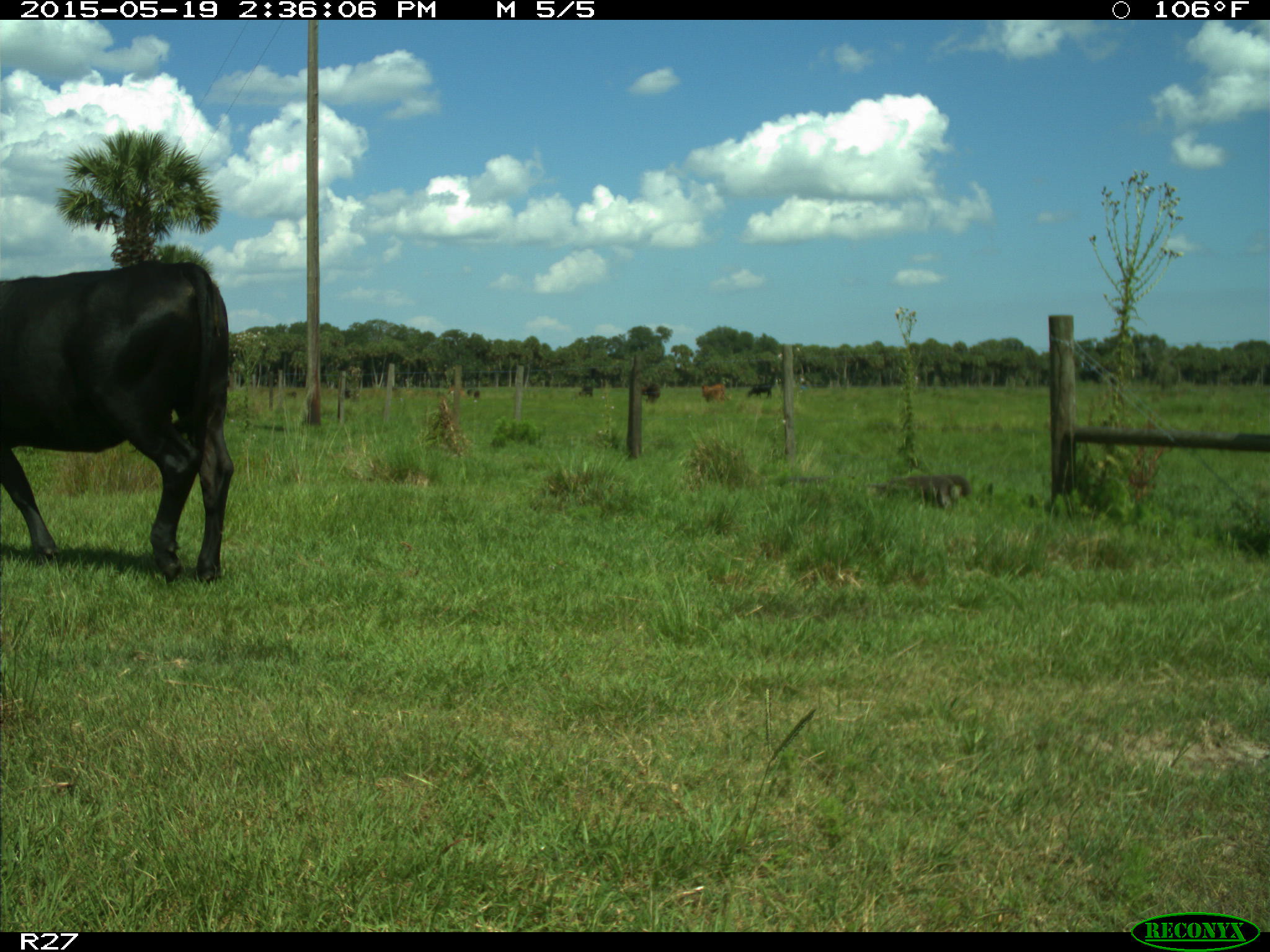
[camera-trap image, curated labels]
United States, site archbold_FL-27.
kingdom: Animalia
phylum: Chordata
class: Mammalia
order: Artiodactyla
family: Bovidae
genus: Bos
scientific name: Bos taurus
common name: domestic cow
Bos taurus (domestic cow).